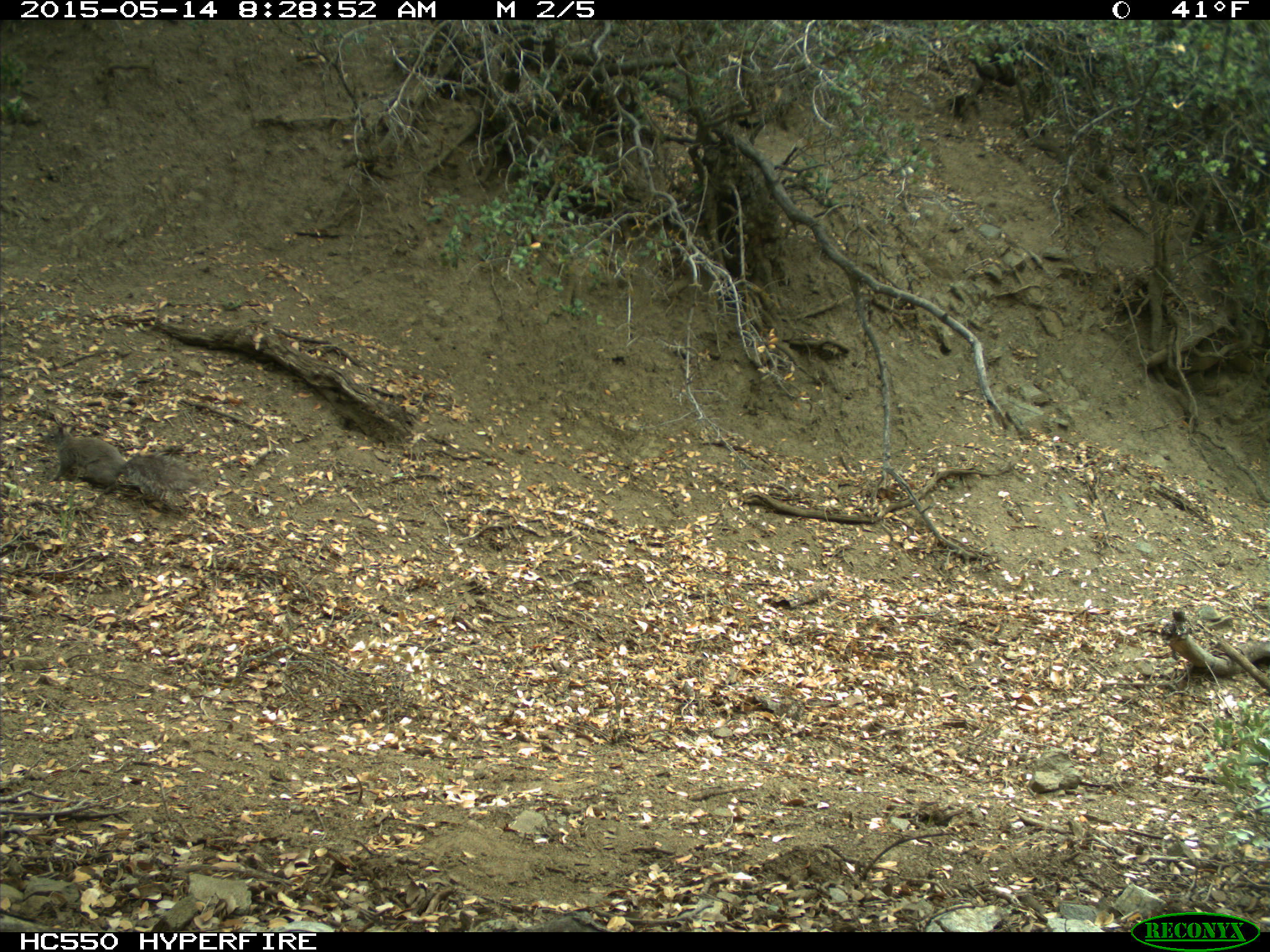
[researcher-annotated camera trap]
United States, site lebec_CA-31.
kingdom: Animalia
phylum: Chordata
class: Mammalia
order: Rodentia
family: Sciuridae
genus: Sciurus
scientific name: Sciurus carolinensis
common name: eastern gray squirrel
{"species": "Sciurus carolinensis (eastern gray squirrel)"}